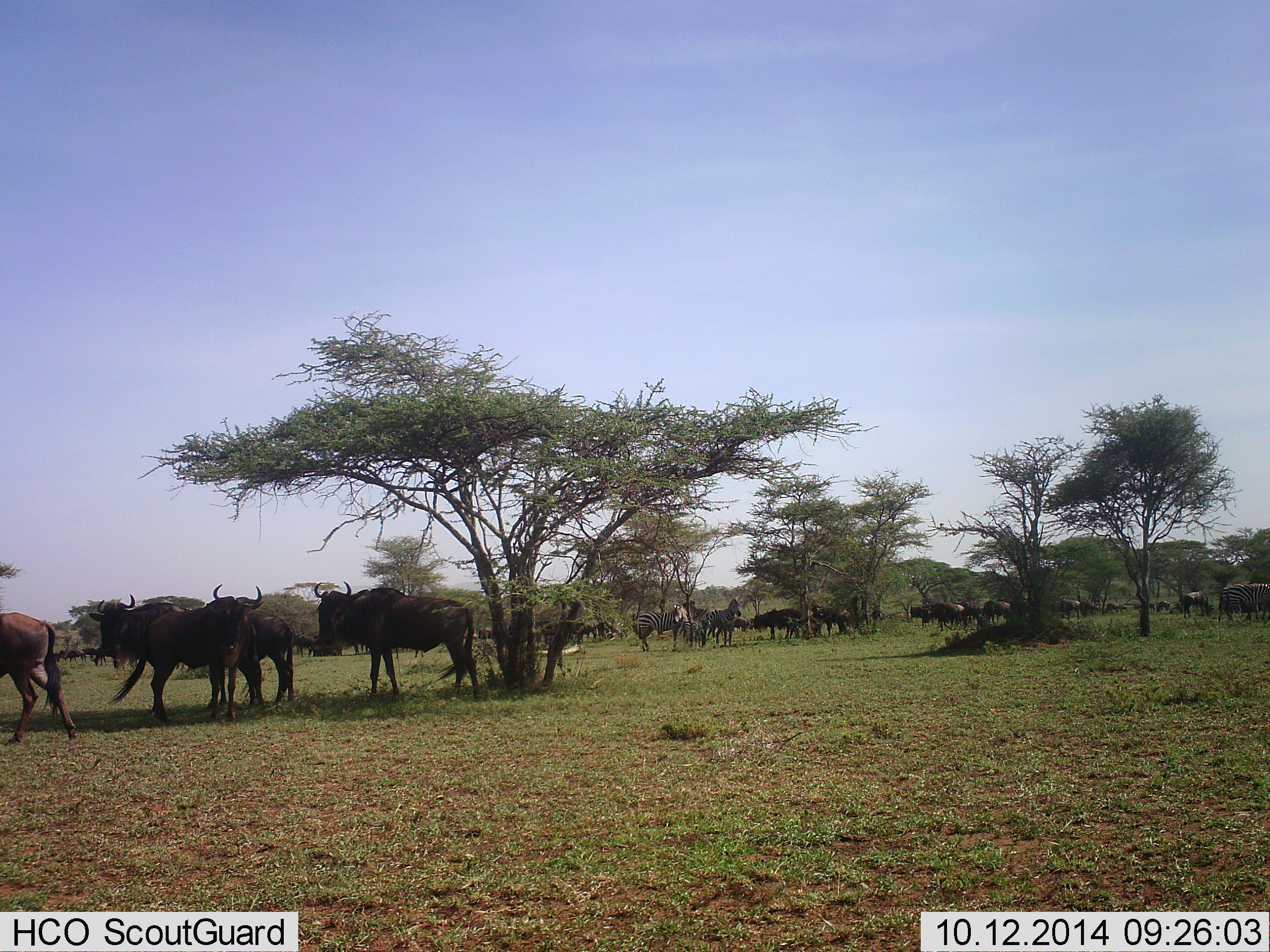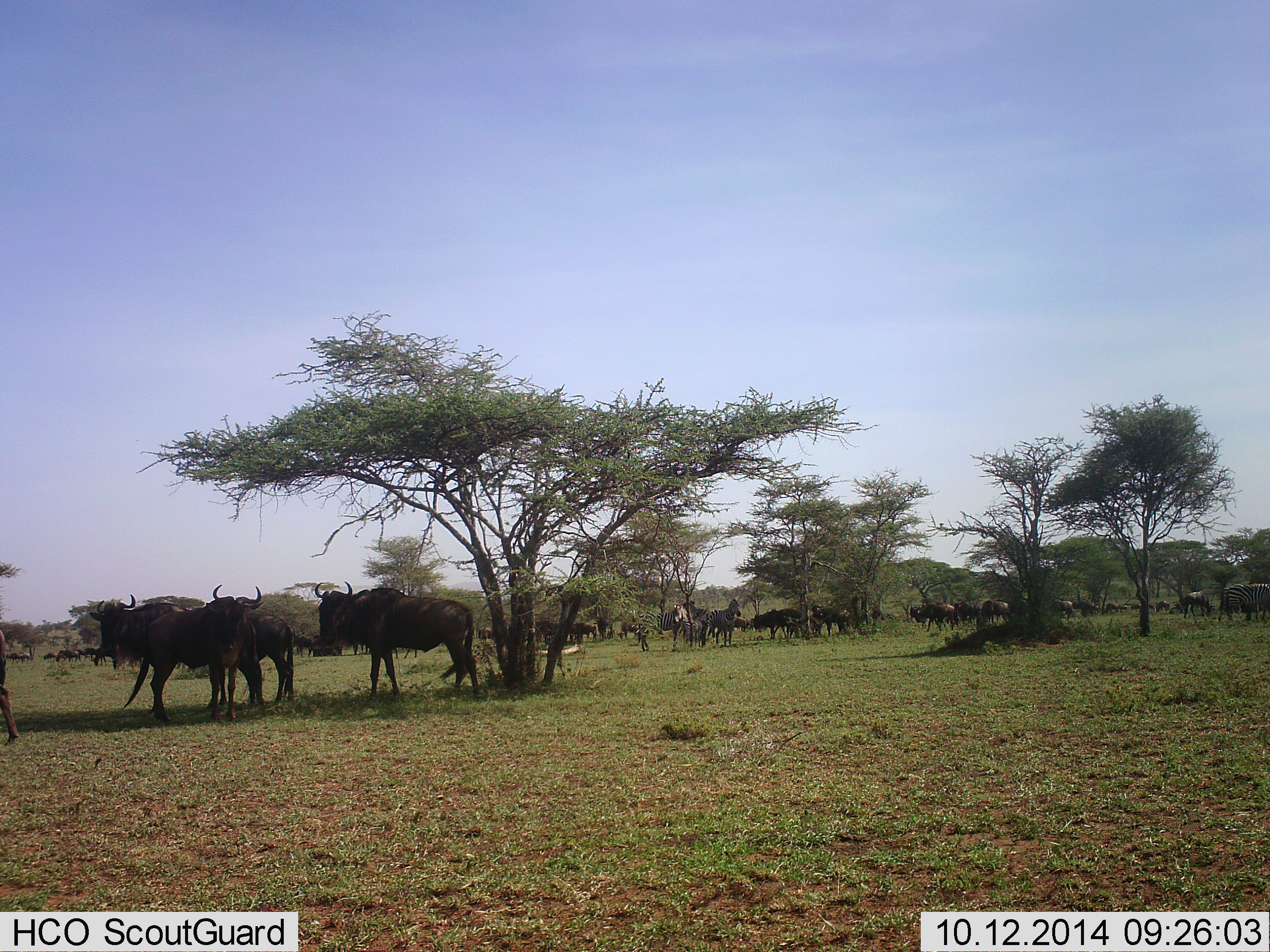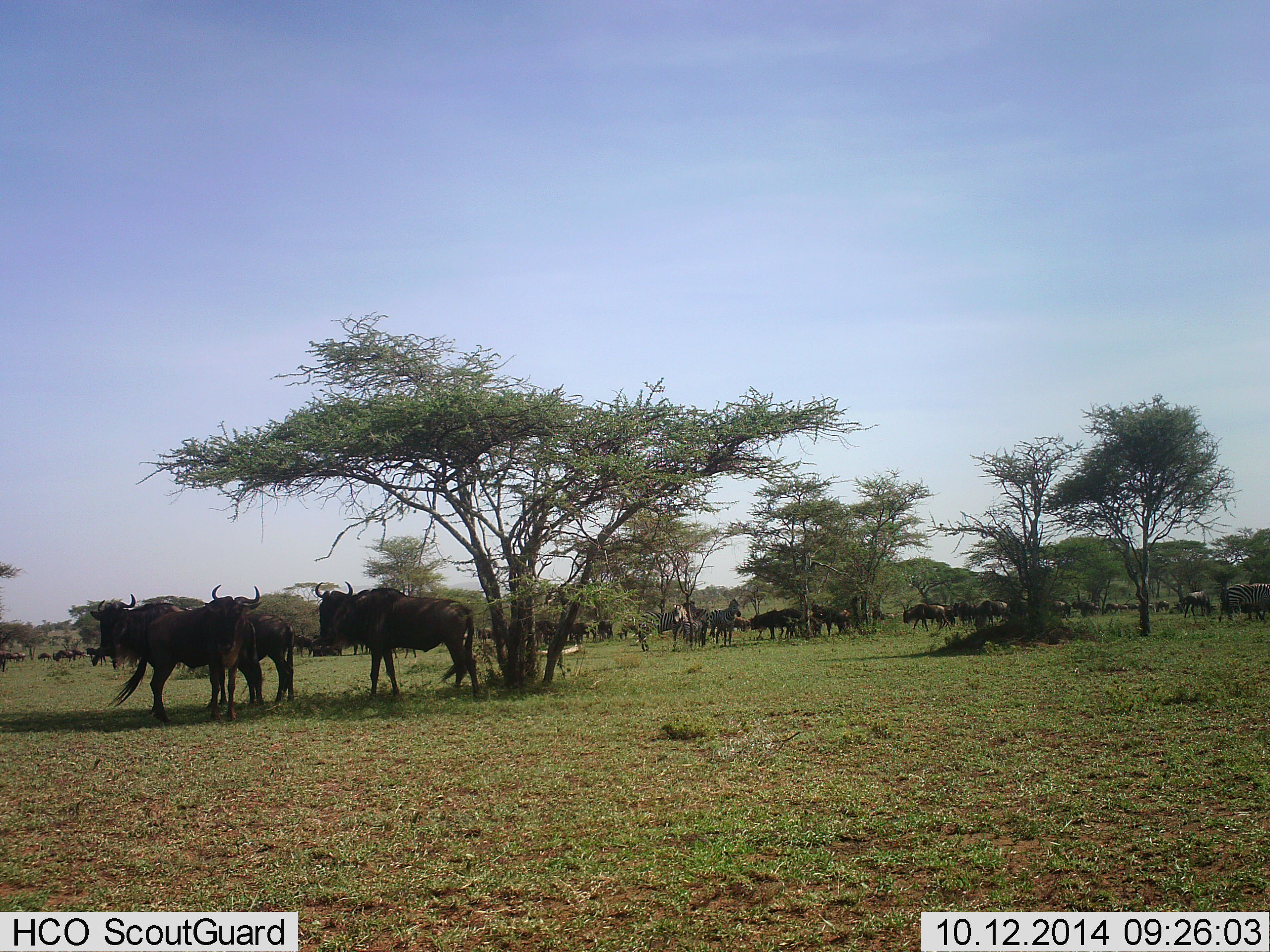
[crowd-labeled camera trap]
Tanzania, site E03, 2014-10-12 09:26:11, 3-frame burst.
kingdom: Animalia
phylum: Chordata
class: Mammalia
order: Artiodactyla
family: Bovidae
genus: Connochaetes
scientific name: Connochaetes taurinus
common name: blue wildebeest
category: wildebeest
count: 11-50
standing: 78%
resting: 17%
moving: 50%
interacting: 0%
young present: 0%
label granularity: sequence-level